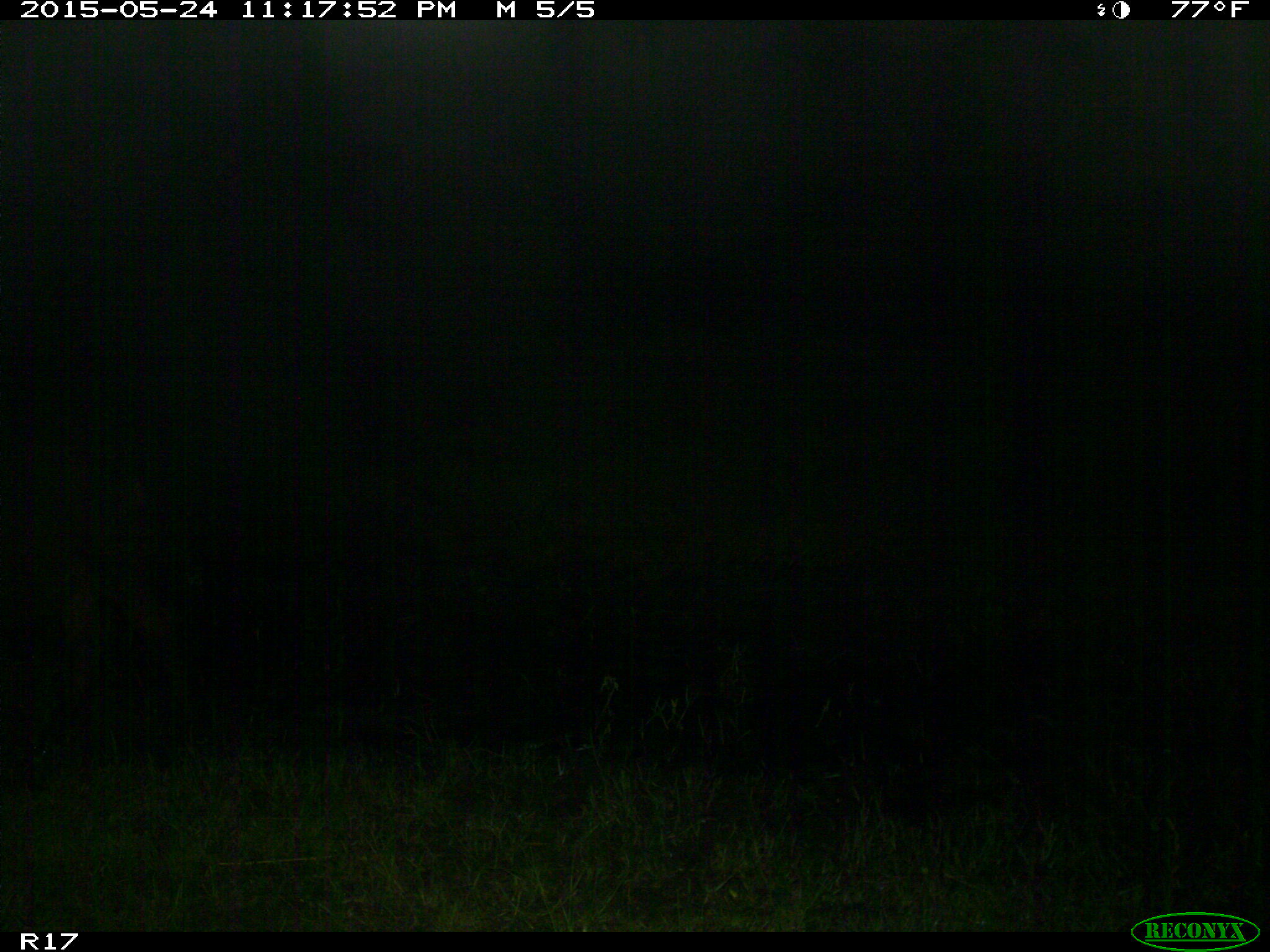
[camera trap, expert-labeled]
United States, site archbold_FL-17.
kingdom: Animalia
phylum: Chordata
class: Mammalia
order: Artiodactyla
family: Bovidae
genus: Bos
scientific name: Bos taurus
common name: domestic cow